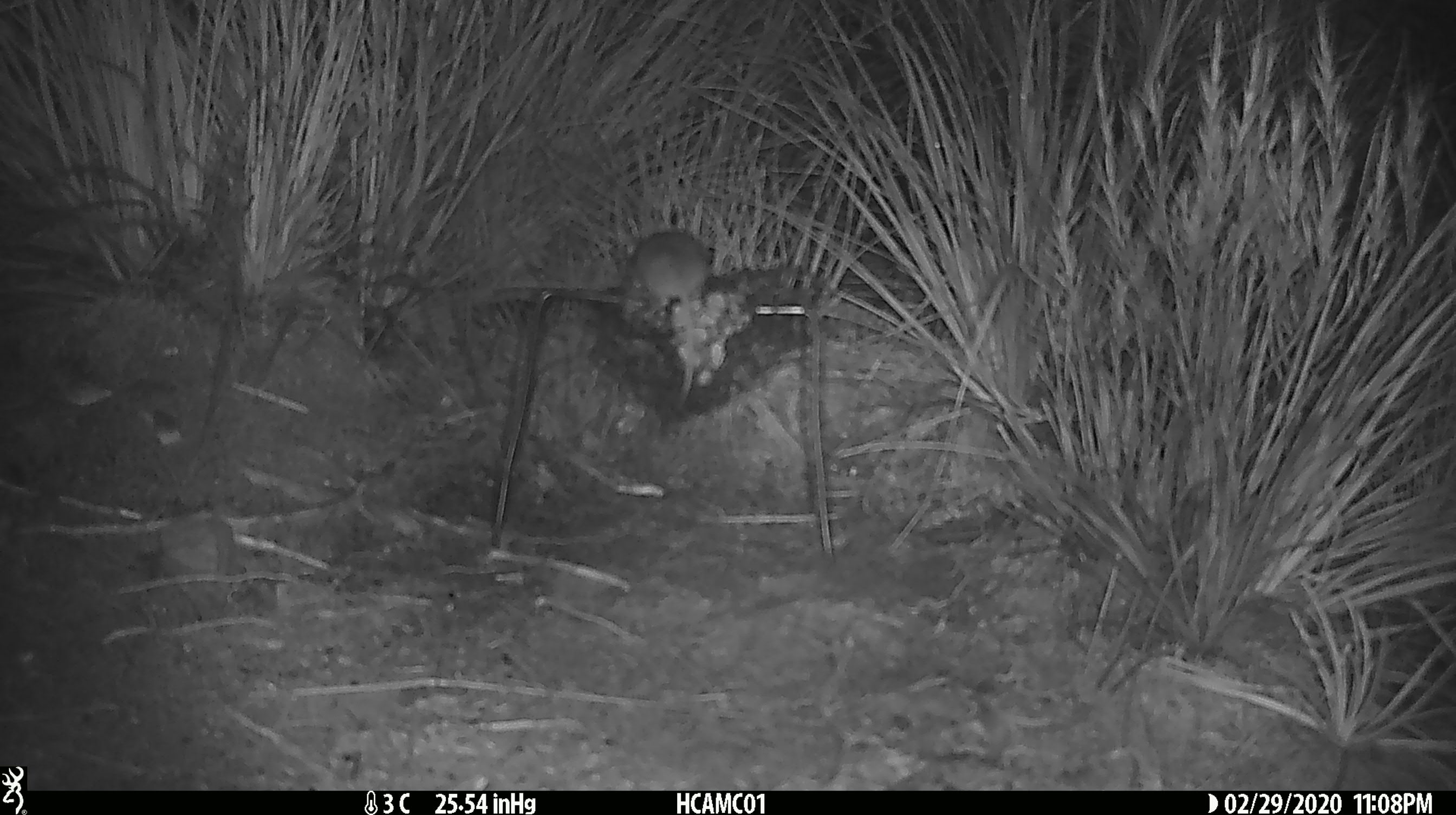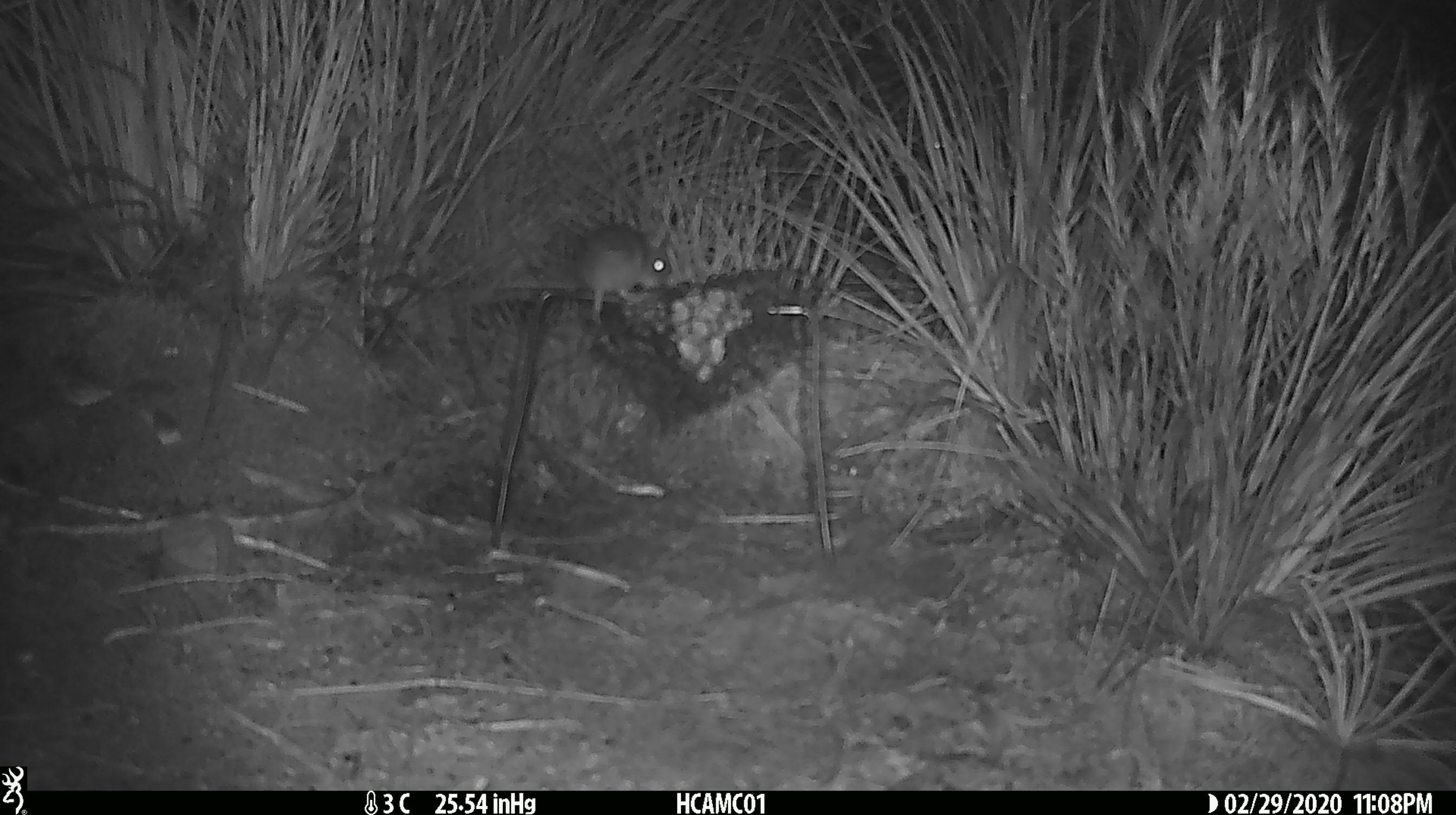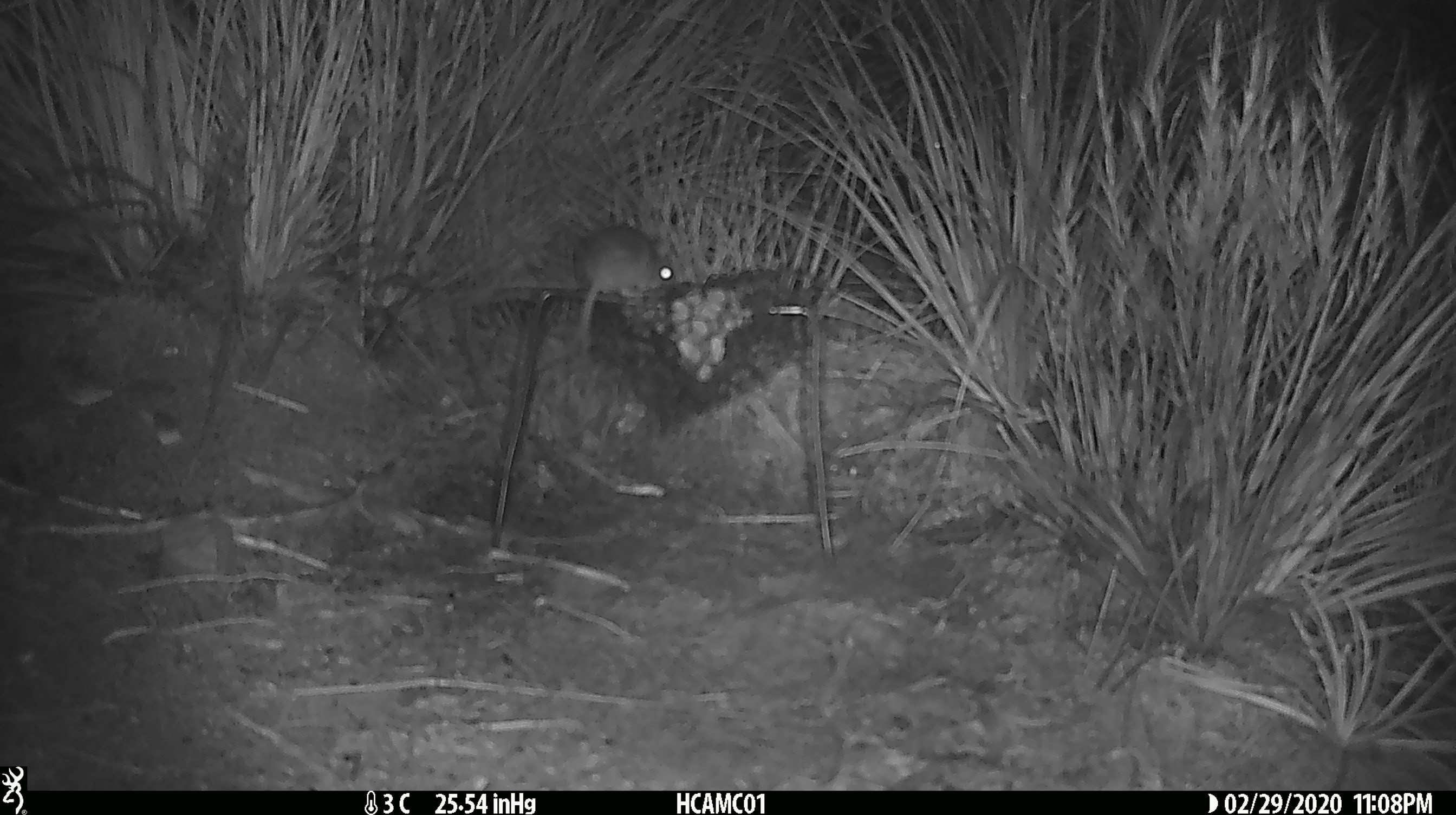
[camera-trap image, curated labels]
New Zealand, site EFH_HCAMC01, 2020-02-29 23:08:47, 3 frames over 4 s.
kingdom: Animalia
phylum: Chordata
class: Mammalia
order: Rodentia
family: Muridae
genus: Mus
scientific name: Mus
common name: mouse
Mouse (Mus).